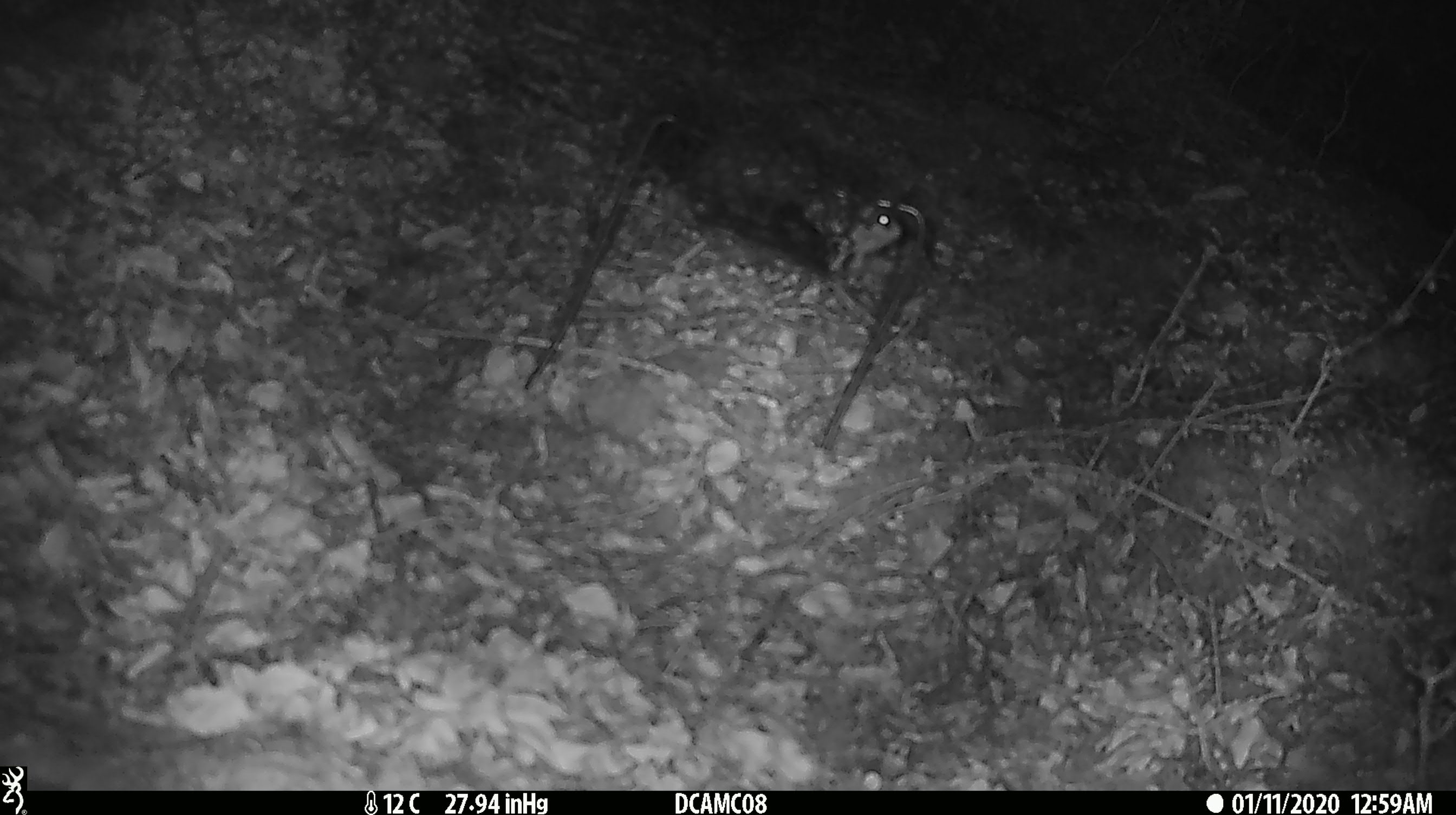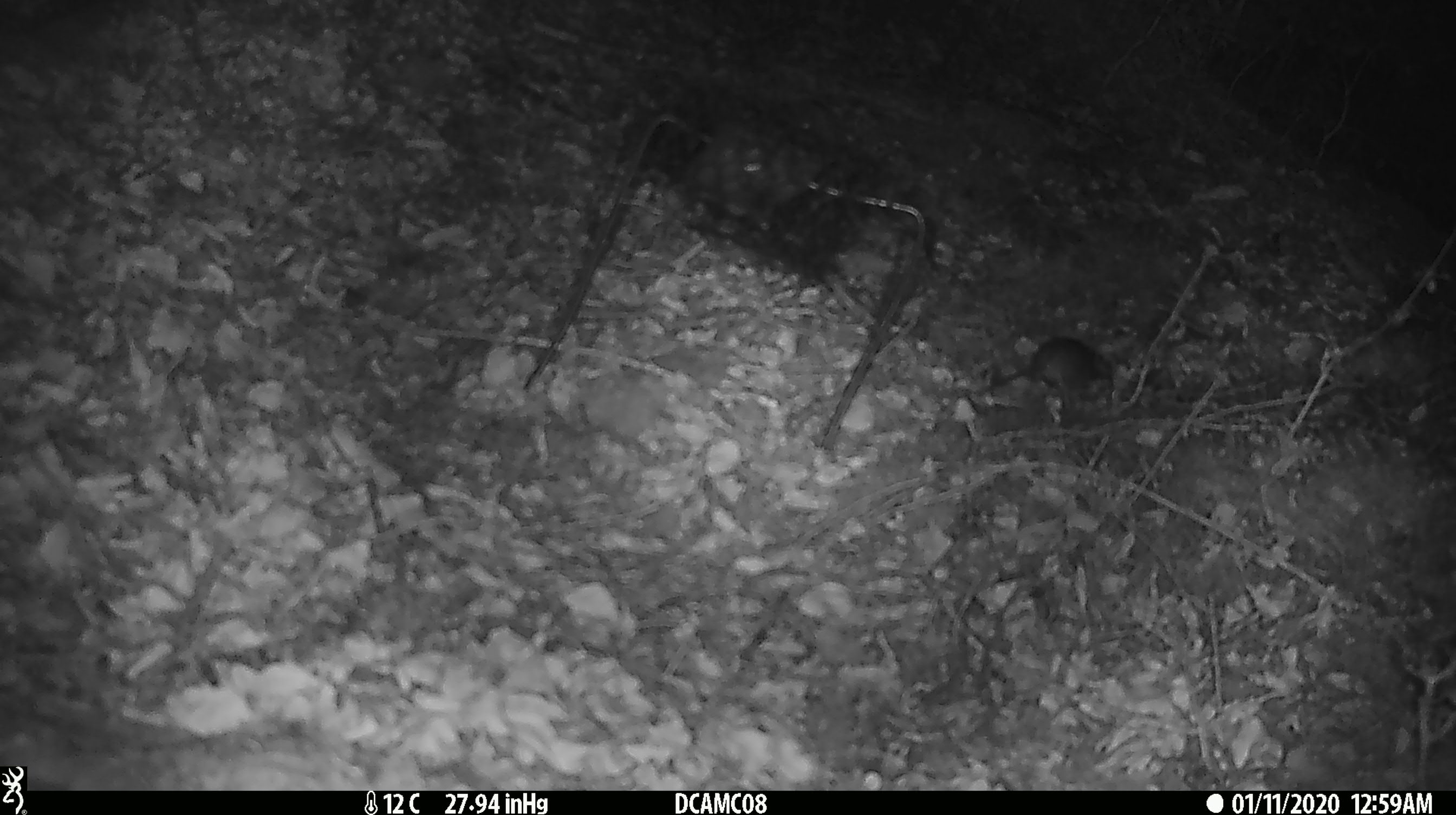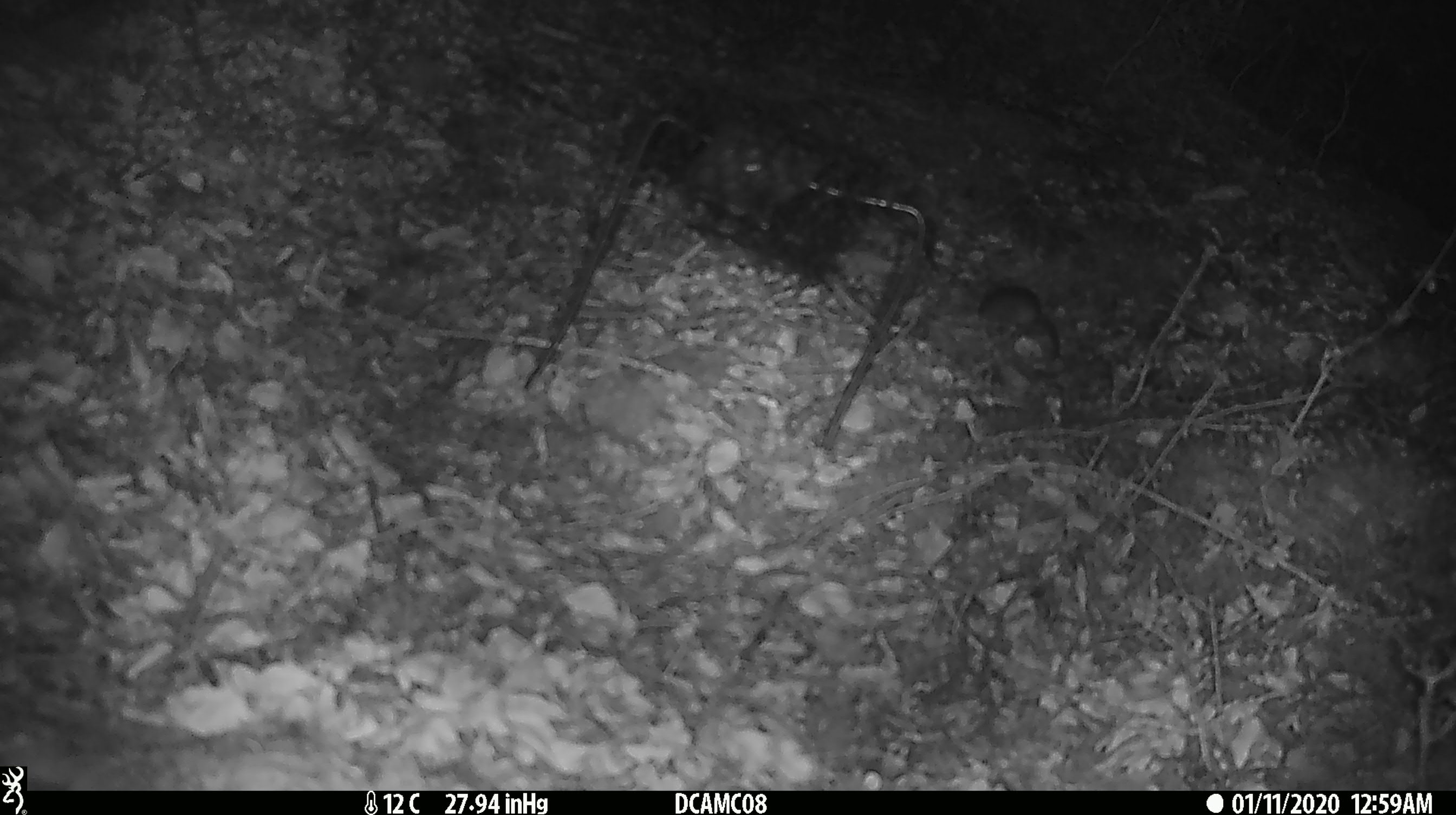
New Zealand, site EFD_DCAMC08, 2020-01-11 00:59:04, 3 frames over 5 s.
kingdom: Animalia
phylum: Chordata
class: Mammalia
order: Rodentia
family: Muridae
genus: Mus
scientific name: Mus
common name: mouse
Mouse (Mus).